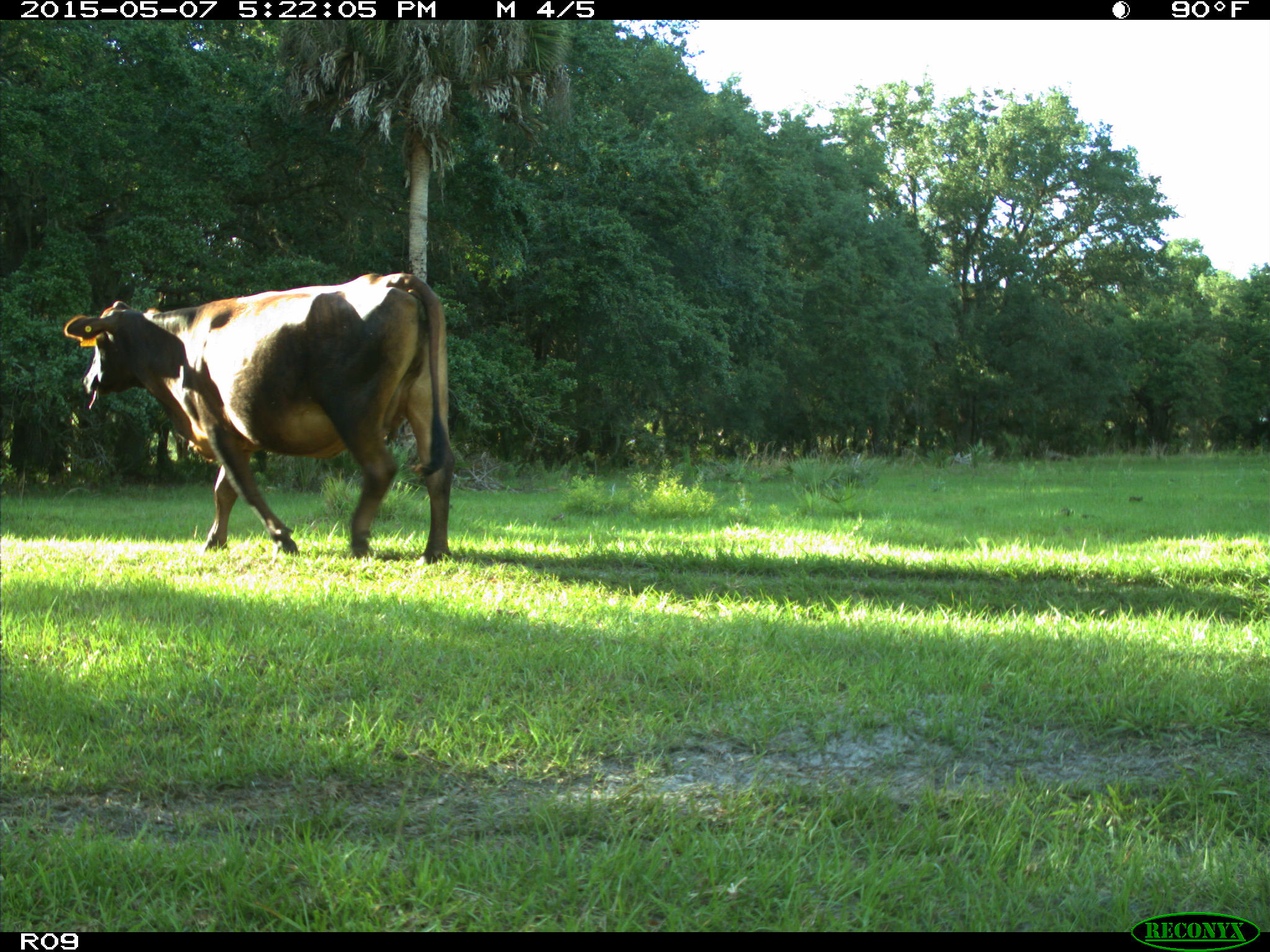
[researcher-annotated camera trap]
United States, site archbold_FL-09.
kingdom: Animalia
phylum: Chordata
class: Mammalia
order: Artiodactyla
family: Bovidae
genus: Bos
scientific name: Bos taurus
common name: domestic cow